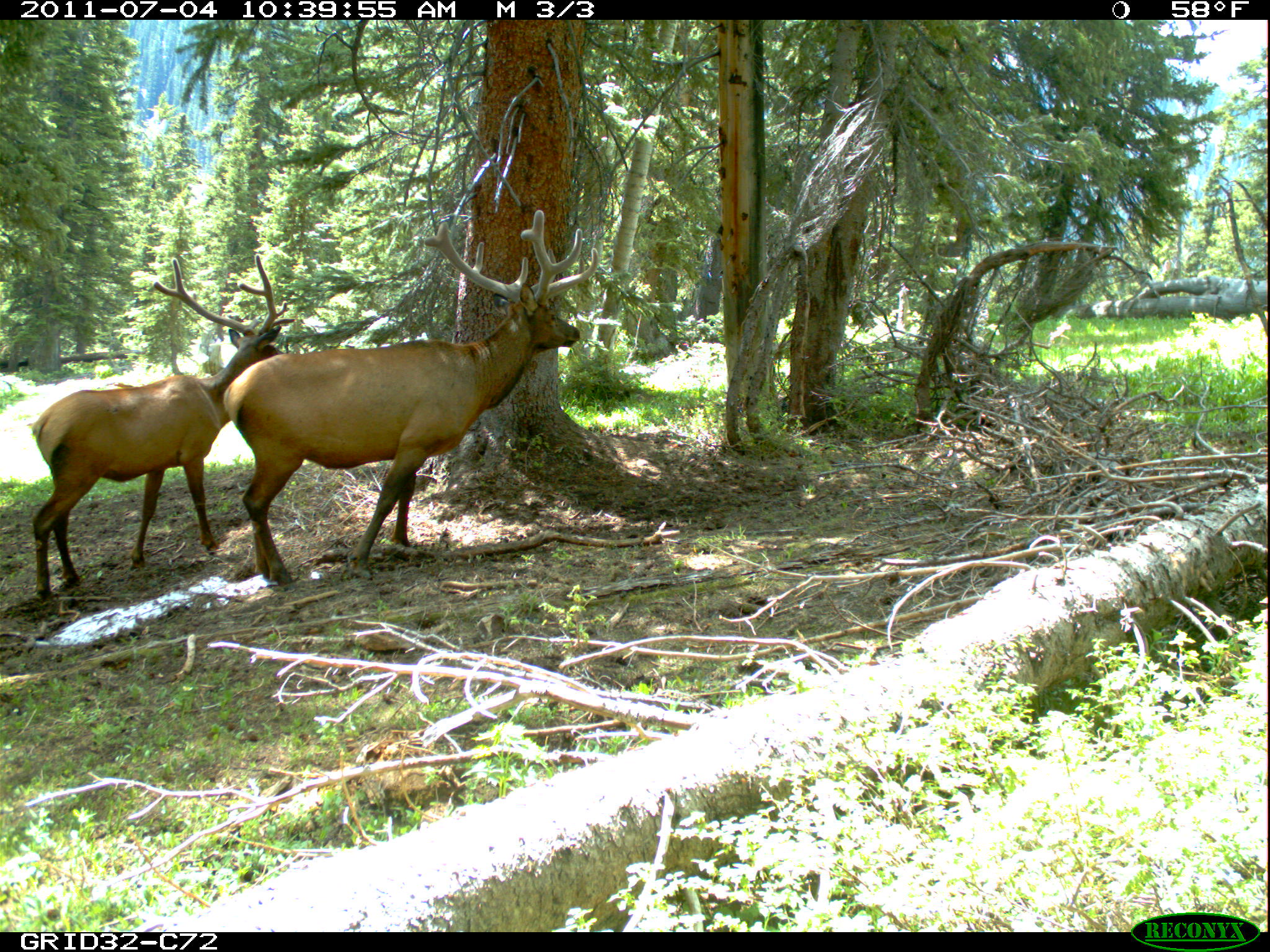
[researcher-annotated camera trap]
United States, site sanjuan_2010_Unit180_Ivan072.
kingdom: Animalia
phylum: Chordata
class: Mammalia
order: Artiodactyla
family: Cervidae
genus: Cervus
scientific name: Cervus elaphus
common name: red deer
Cervus elaphus (red deer).